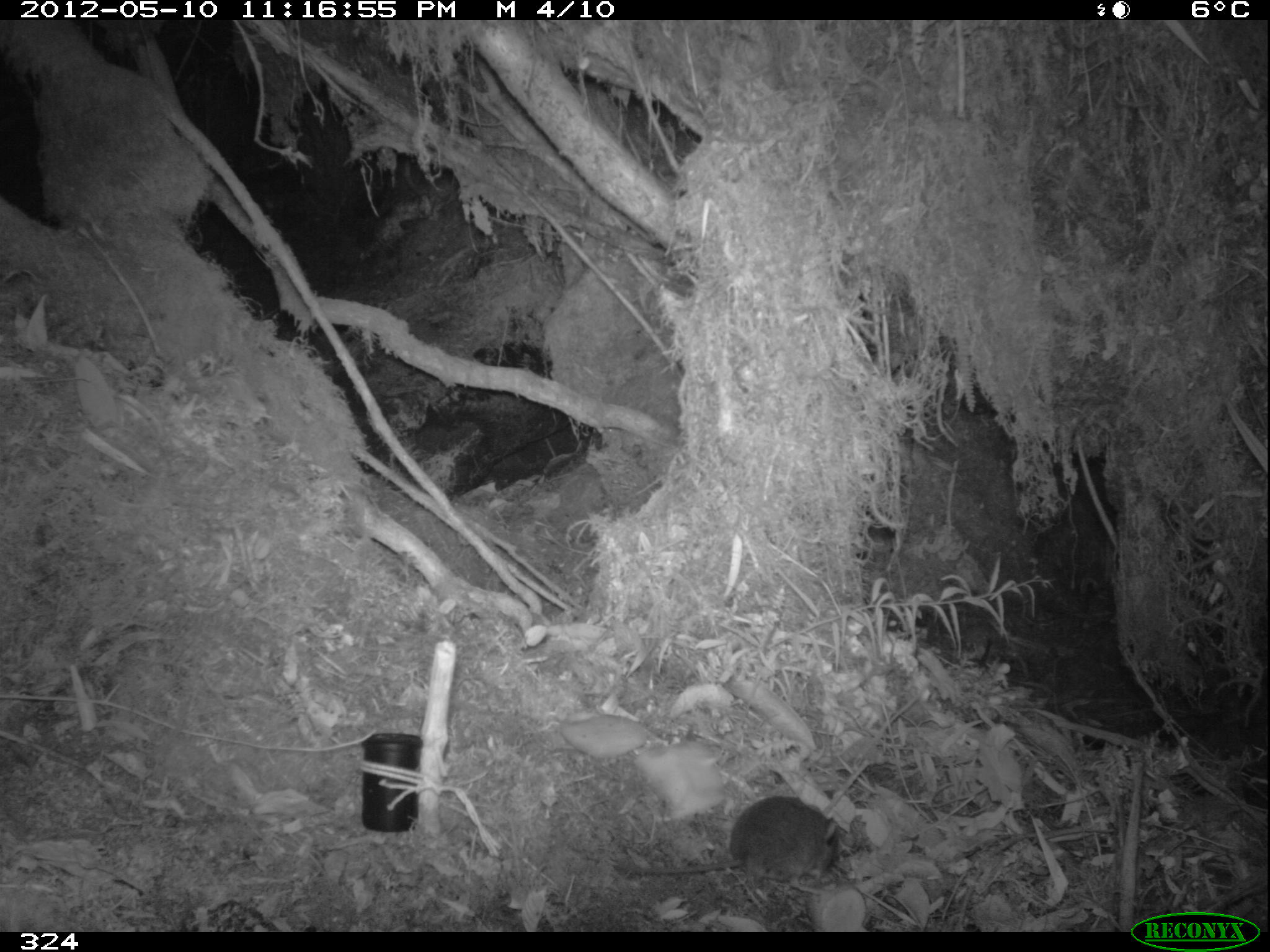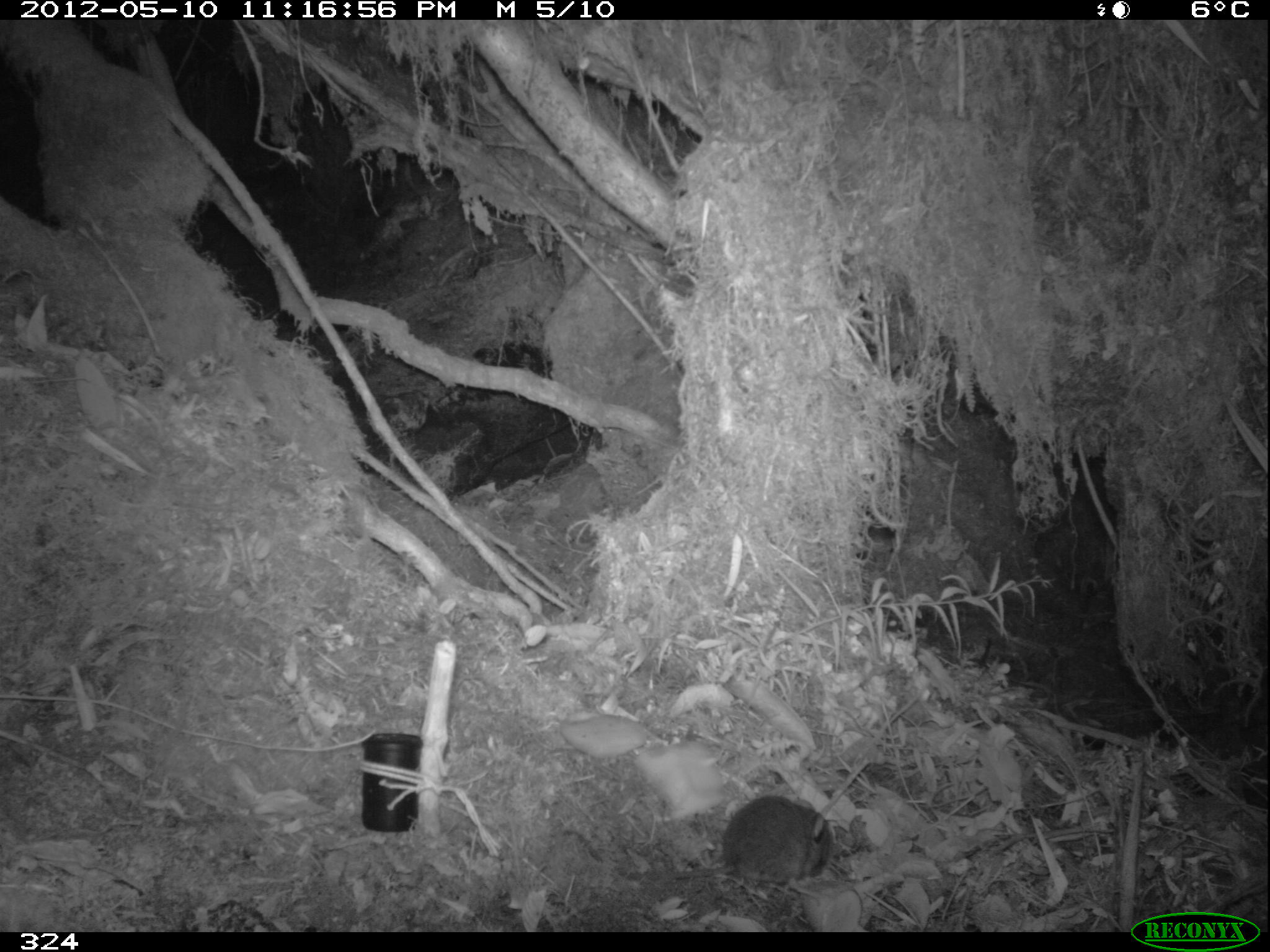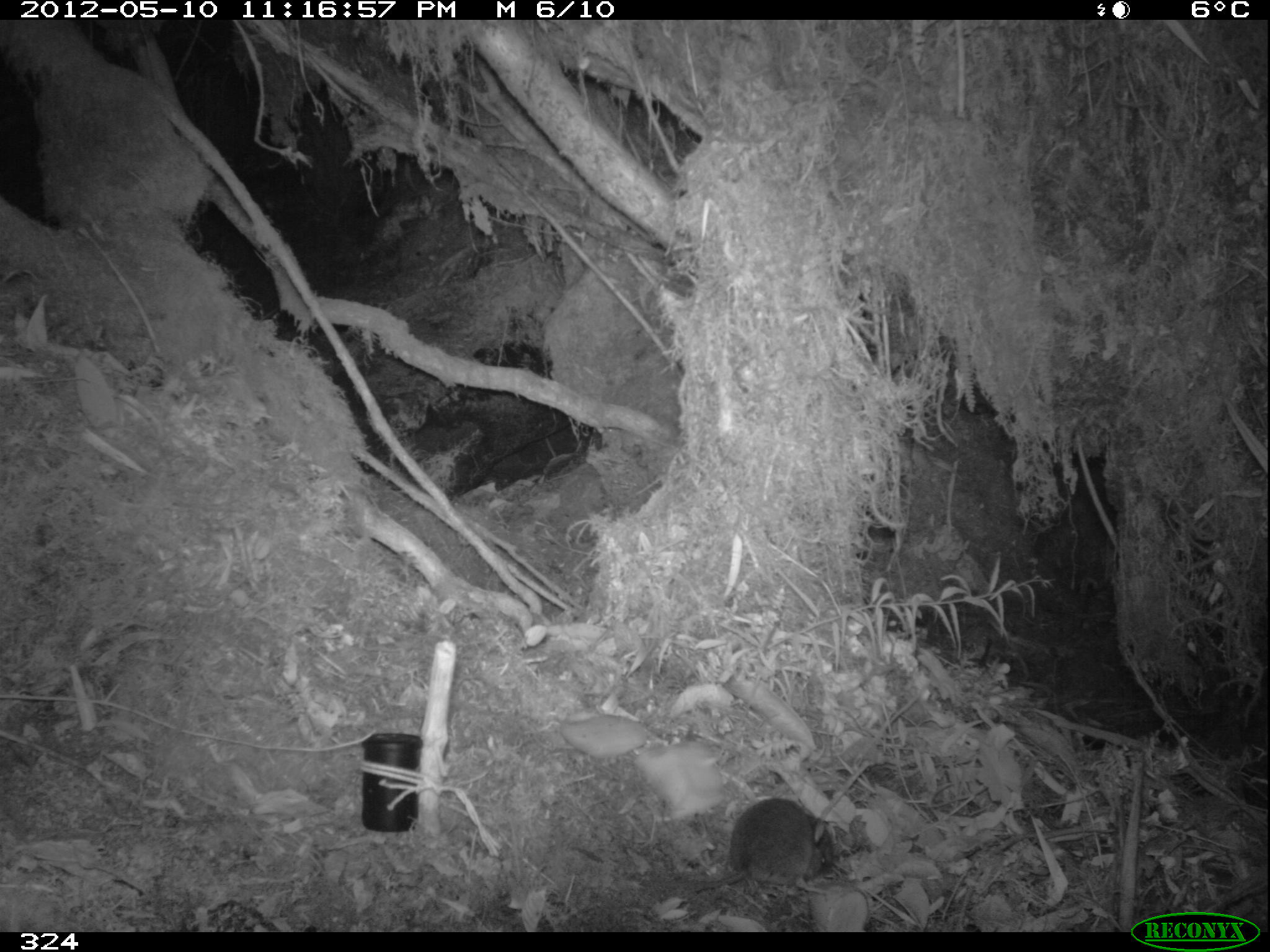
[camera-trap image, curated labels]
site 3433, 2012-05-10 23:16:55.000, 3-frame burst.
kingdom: Animalia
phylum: Chordata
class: Mammalia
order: Rodentia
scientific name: Rodentia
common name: rodents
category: unknown rodent